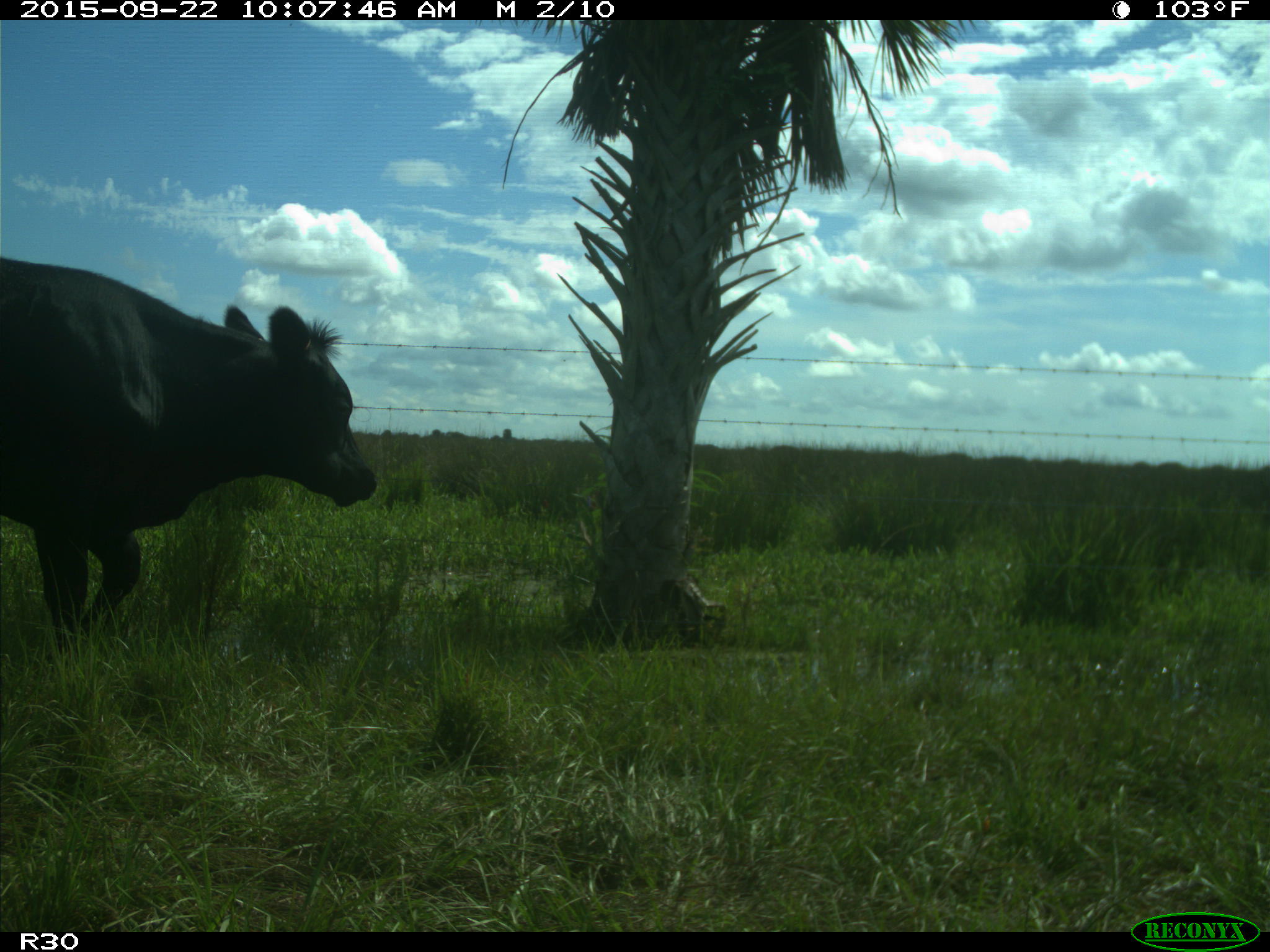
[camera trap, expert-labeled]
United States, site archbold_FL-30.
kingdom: Animalia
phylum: Chordata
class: Mammalia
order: Artiodactyla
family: Bovidae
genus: Bos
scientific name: Bos taurus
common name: domestic cow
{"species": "Bos taurus (domestic cow)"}